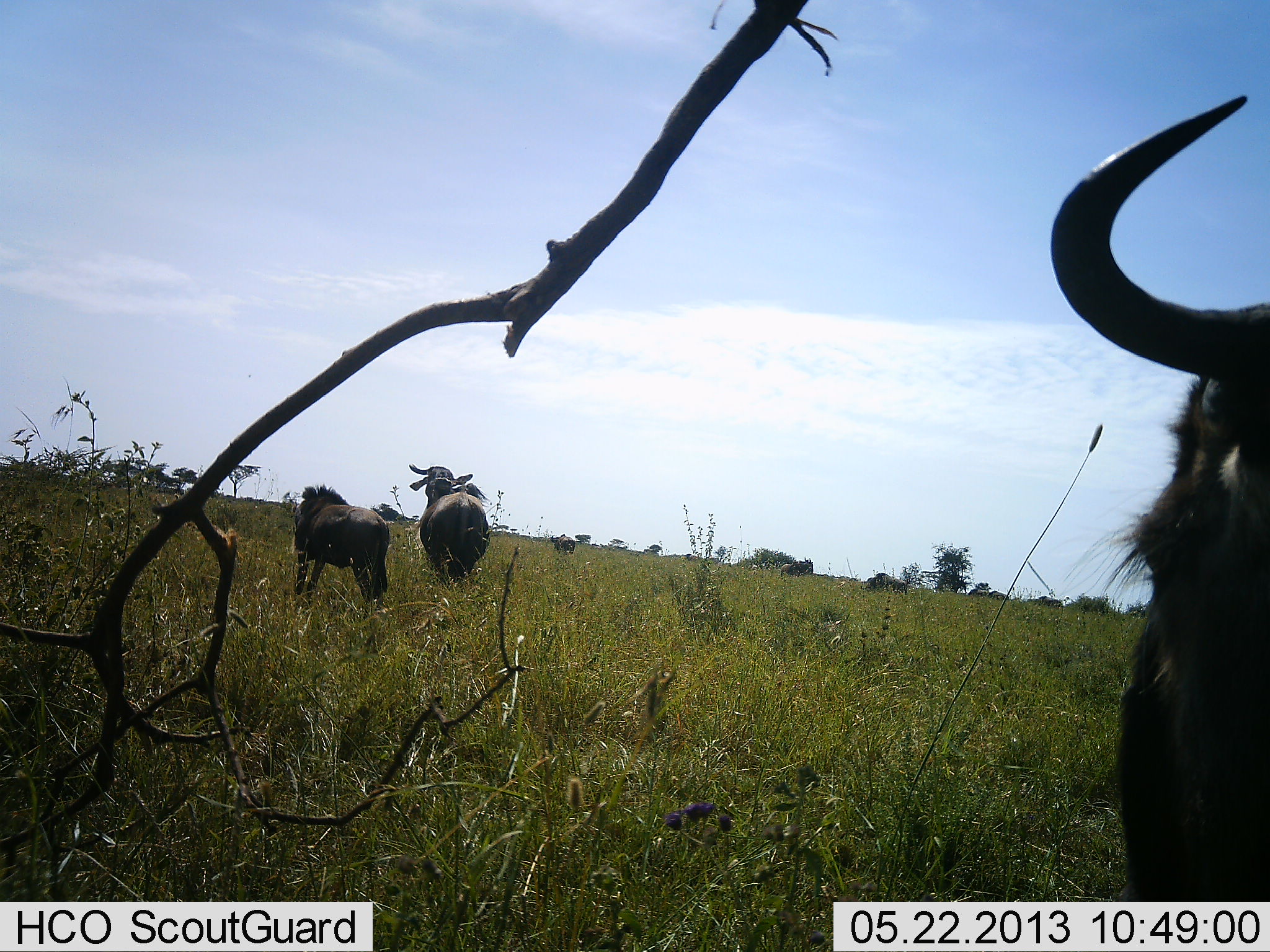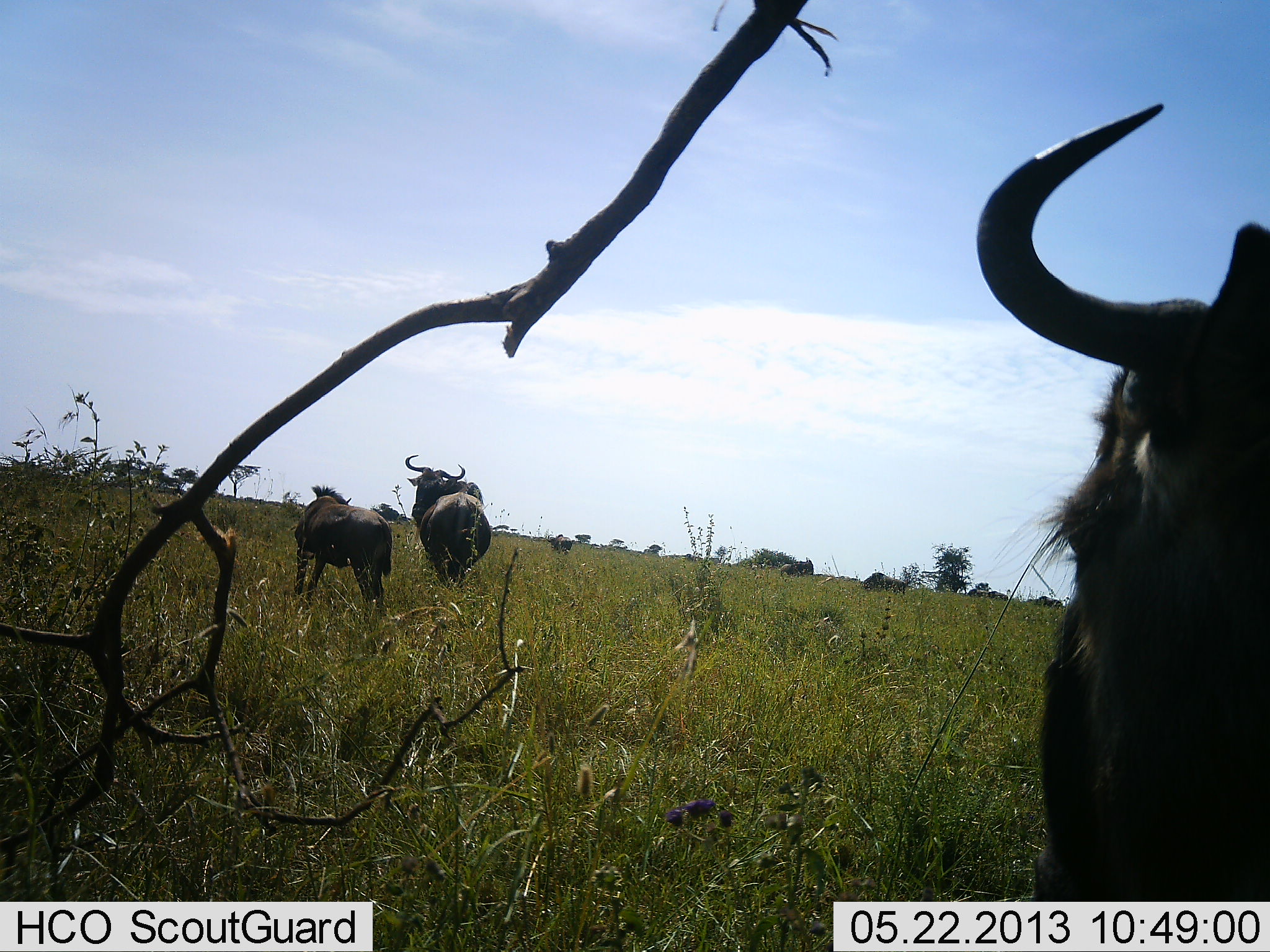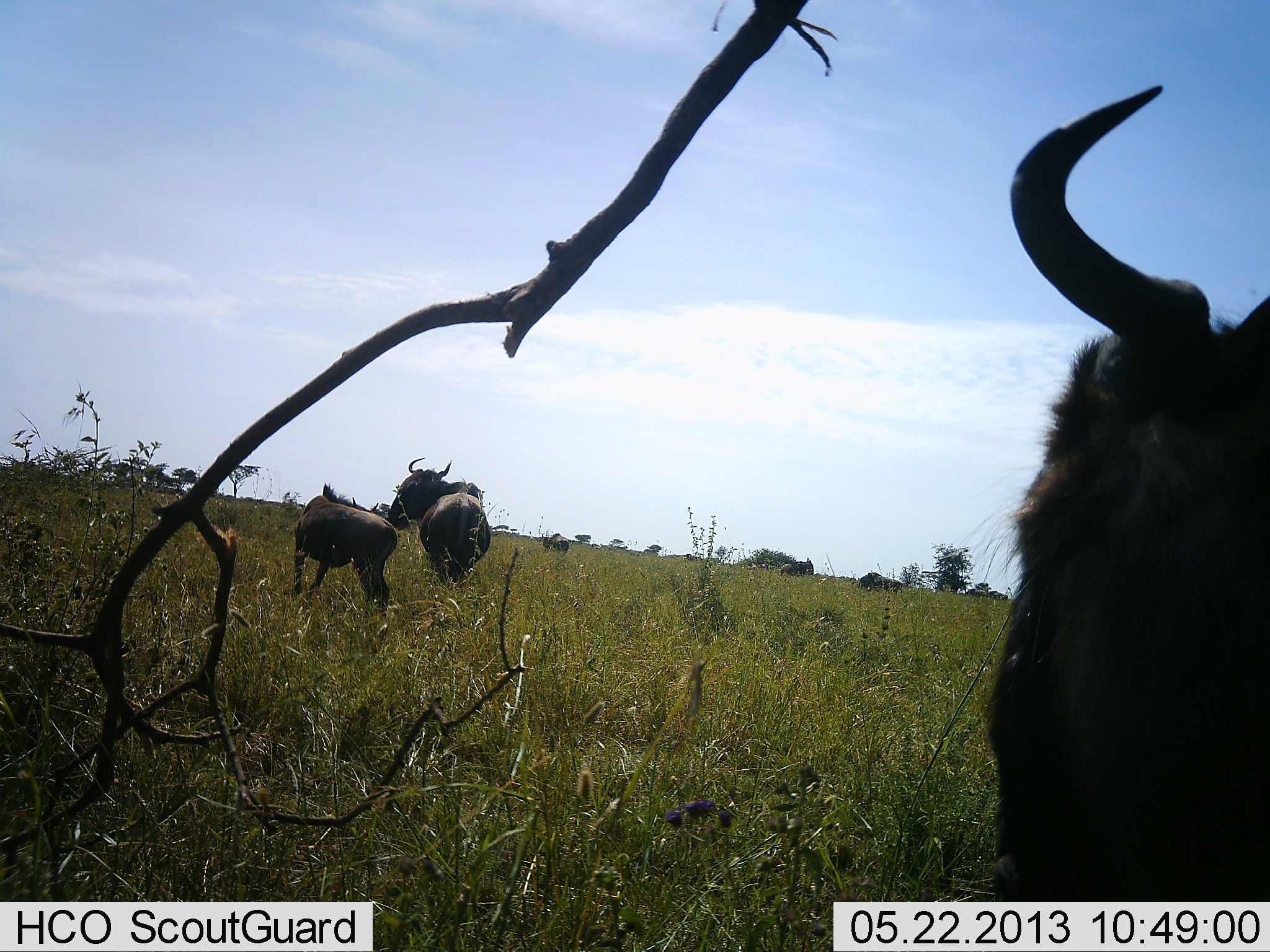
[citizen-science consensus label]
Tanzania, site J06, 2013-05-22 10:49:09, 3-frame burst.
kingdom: Animalia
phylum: Chordata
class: Mammalia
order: Artiodactyla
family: Bovidae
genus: Connochaetes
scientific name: Connochaetes taurinus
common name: blue wildebeest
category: wildebeest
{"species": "wildebeest (blue wildebeest) (Connochaetes taurinus)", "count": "6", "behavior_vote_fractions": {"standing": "89%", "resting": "6%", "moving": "50%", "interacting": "0%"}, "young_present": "17%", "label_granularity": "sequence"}